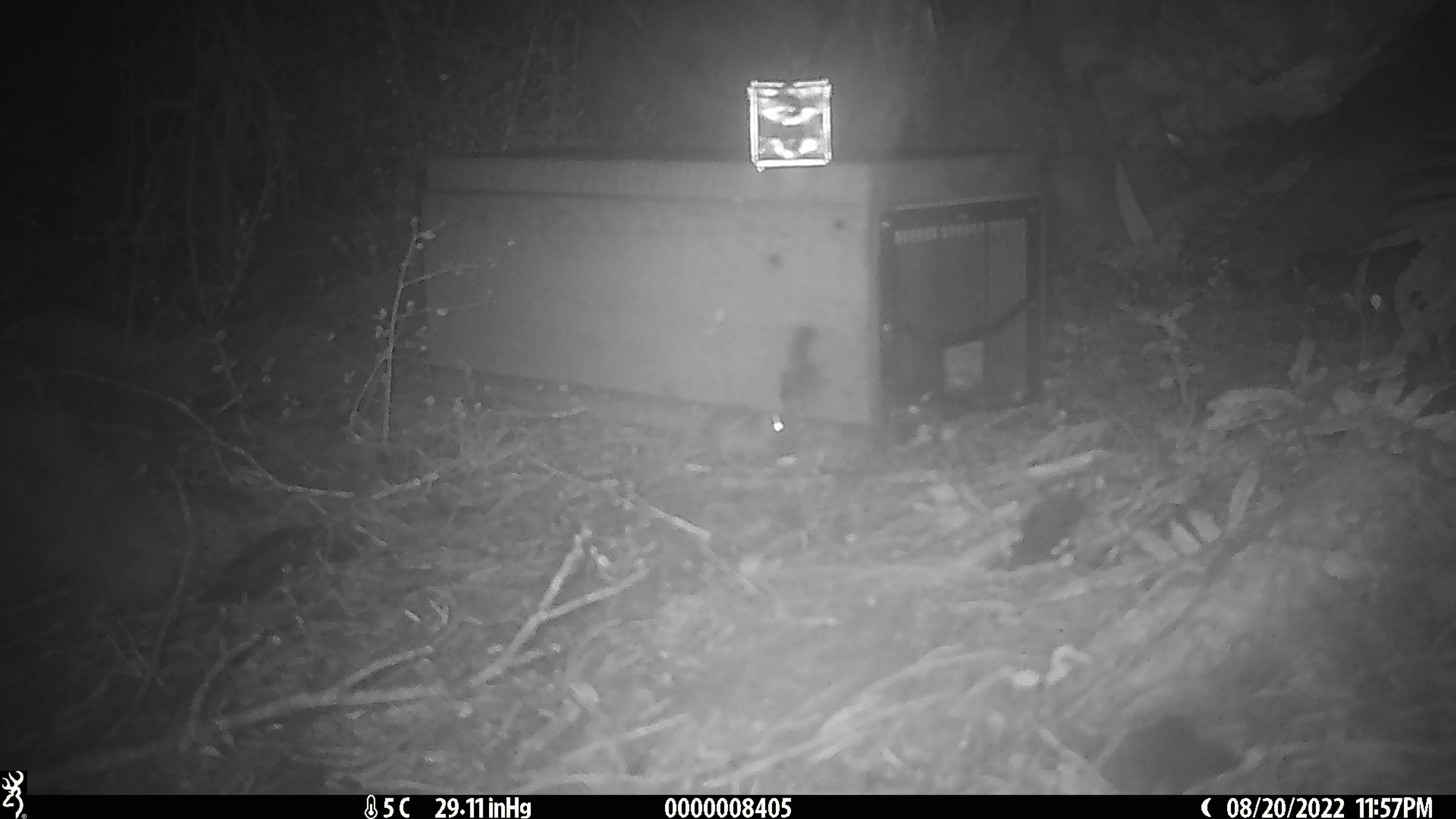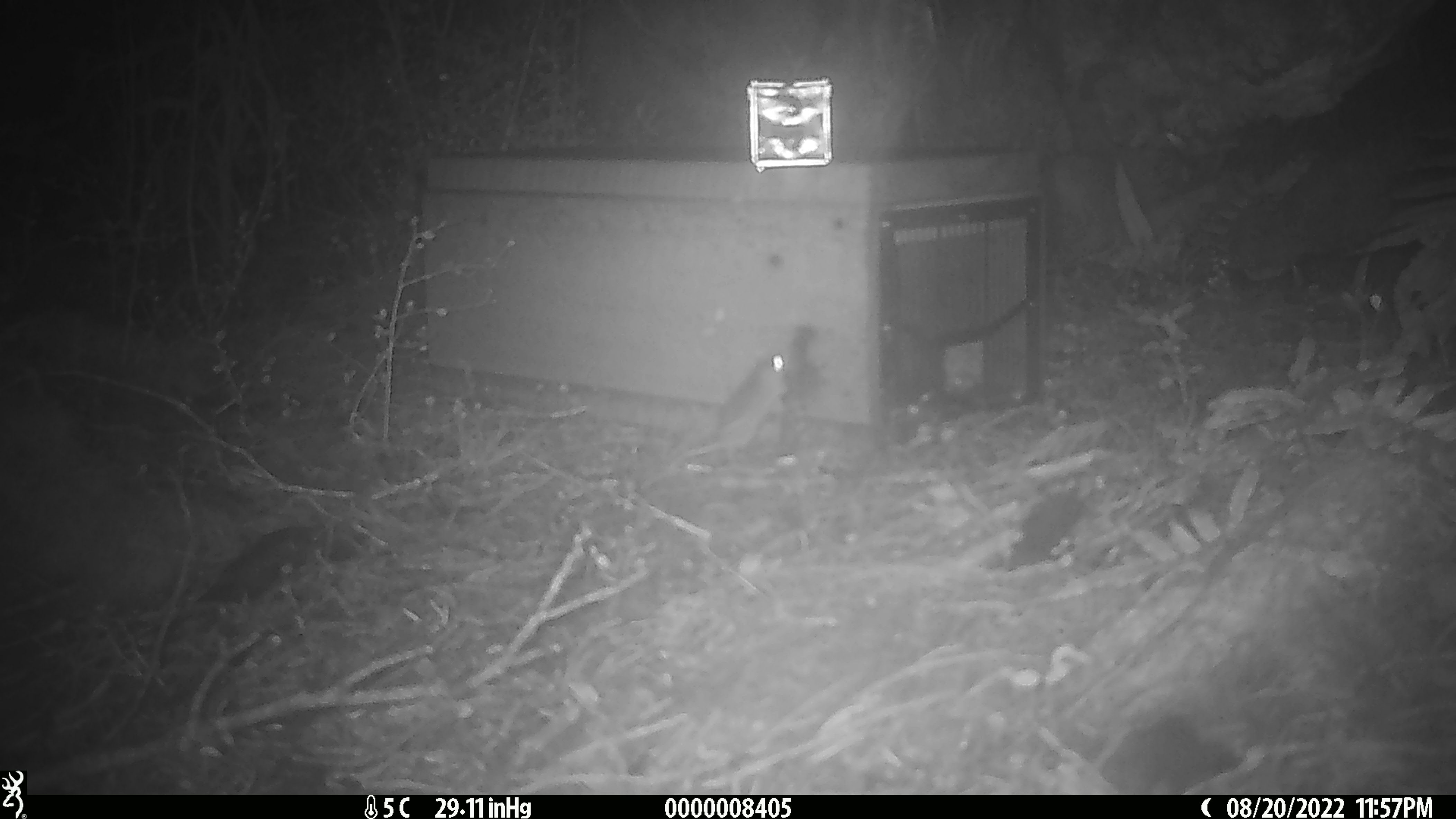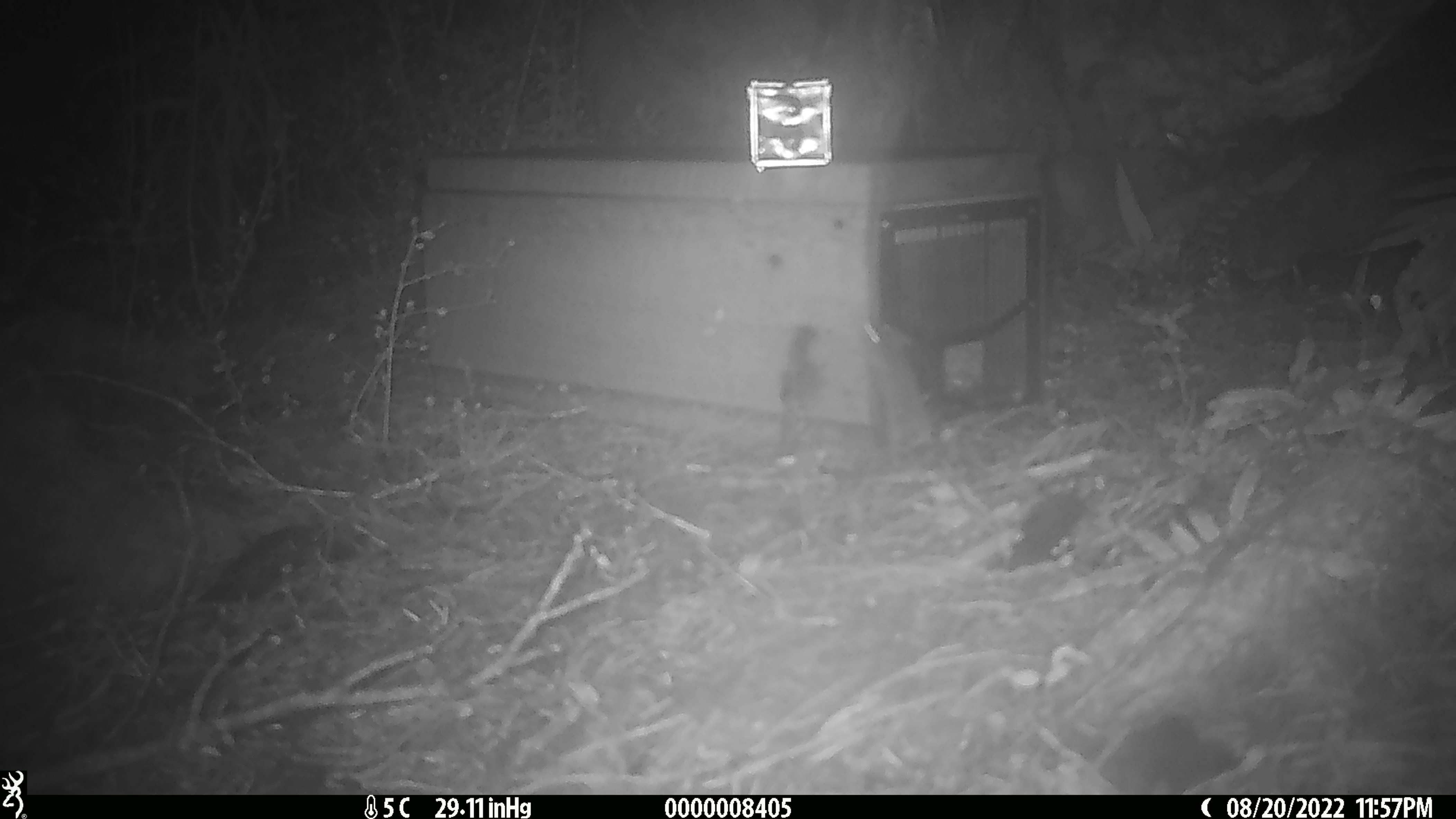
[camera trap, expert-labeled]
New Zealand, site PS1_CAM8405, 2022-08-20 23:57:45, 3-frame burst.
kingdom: Animalia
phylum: Chordata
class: Mammalia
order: Rodentia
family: Muridae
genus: Mus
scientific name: Mus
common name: mouse